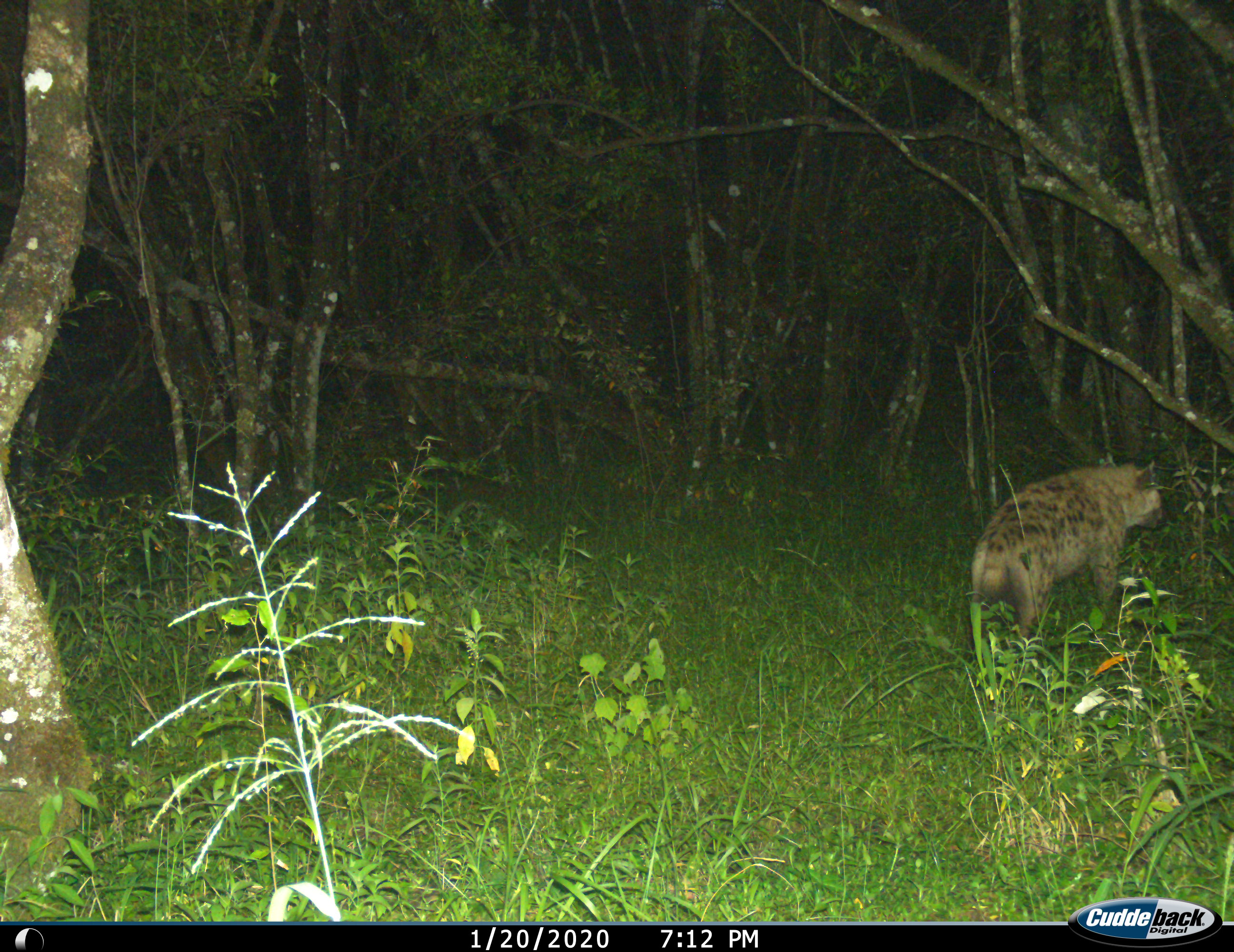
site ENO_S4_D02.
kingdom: Animalia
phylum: Chordata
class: Mammalia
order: Carnivora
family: Hyaenidae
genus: Crocuta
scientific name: Crocuta crocuta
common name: spotted hyena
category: hyenaspotted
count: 1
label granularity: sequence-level